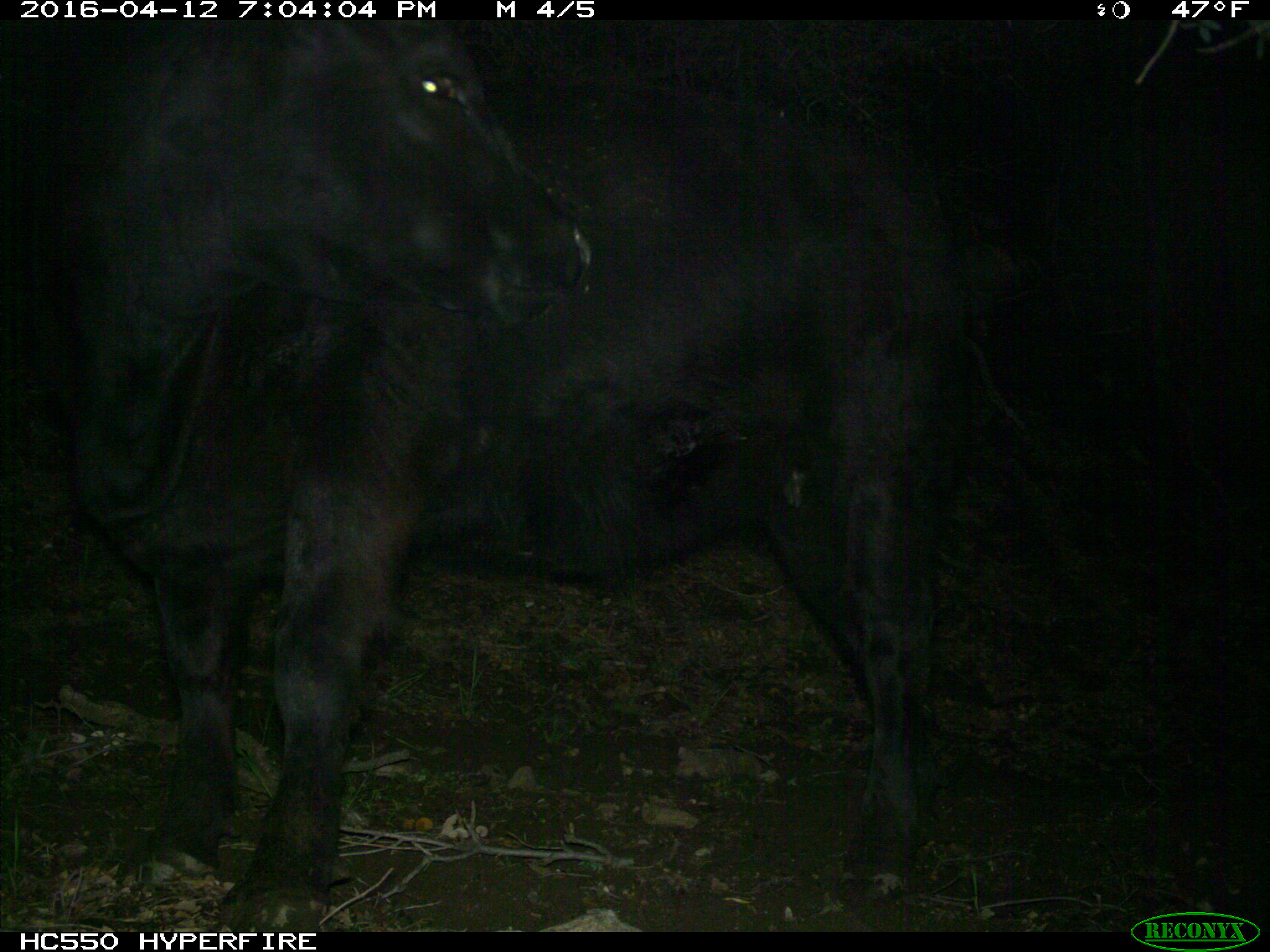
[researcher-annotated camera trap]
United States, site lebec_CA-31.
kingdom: Animalia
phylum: Chordata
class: Mammalia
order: Artiodactyla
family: Bovidae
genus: Bos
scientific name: Bos taurus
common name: domestic cow